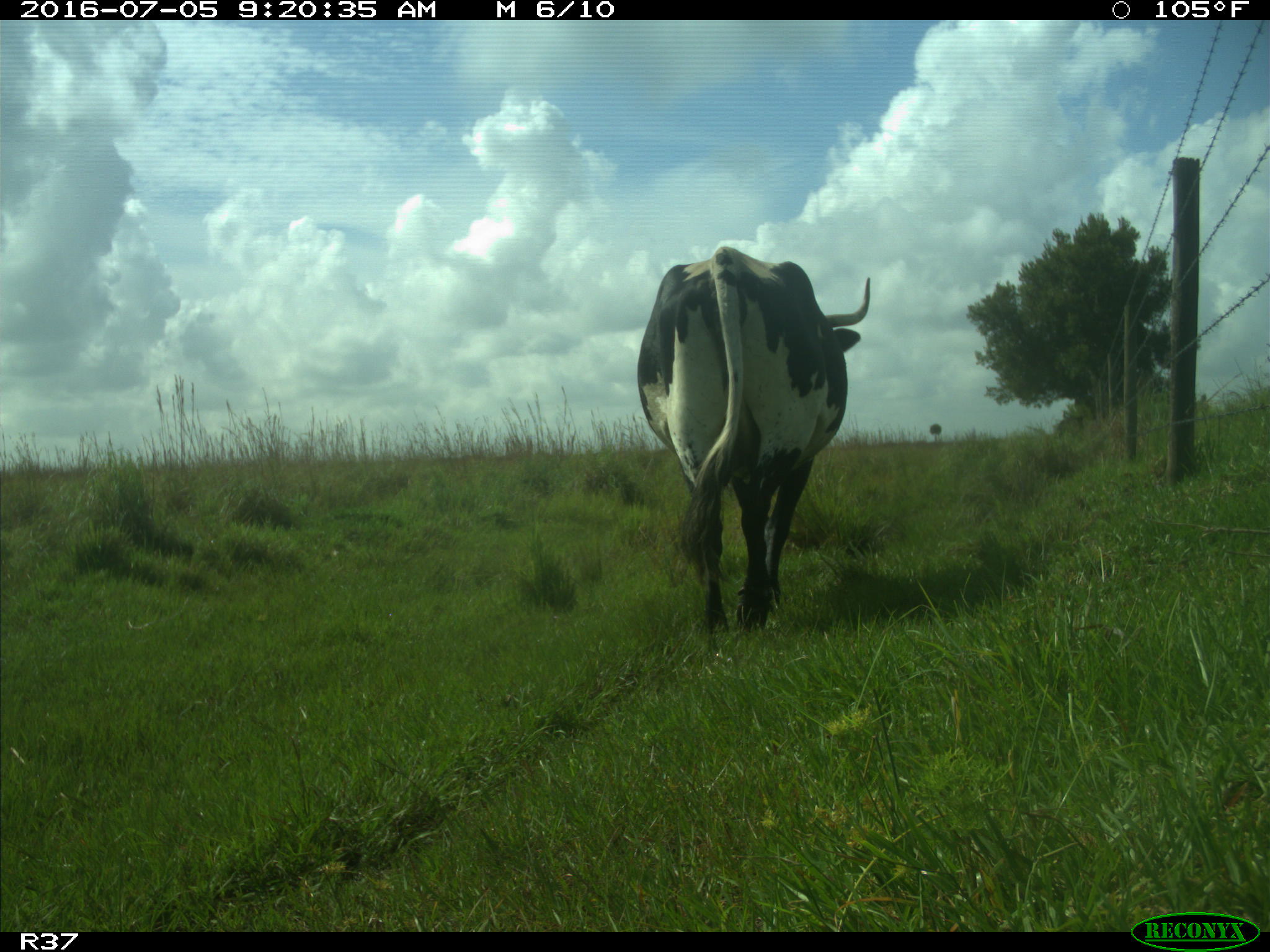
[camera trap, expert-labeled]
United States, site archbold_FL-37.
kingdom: Animalia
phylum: Chordata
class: Mammalia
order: Artiodactyla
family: Bovidae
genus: Bos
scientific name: Bos taurus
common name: domestic cow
Bos taurus (domestic cow).